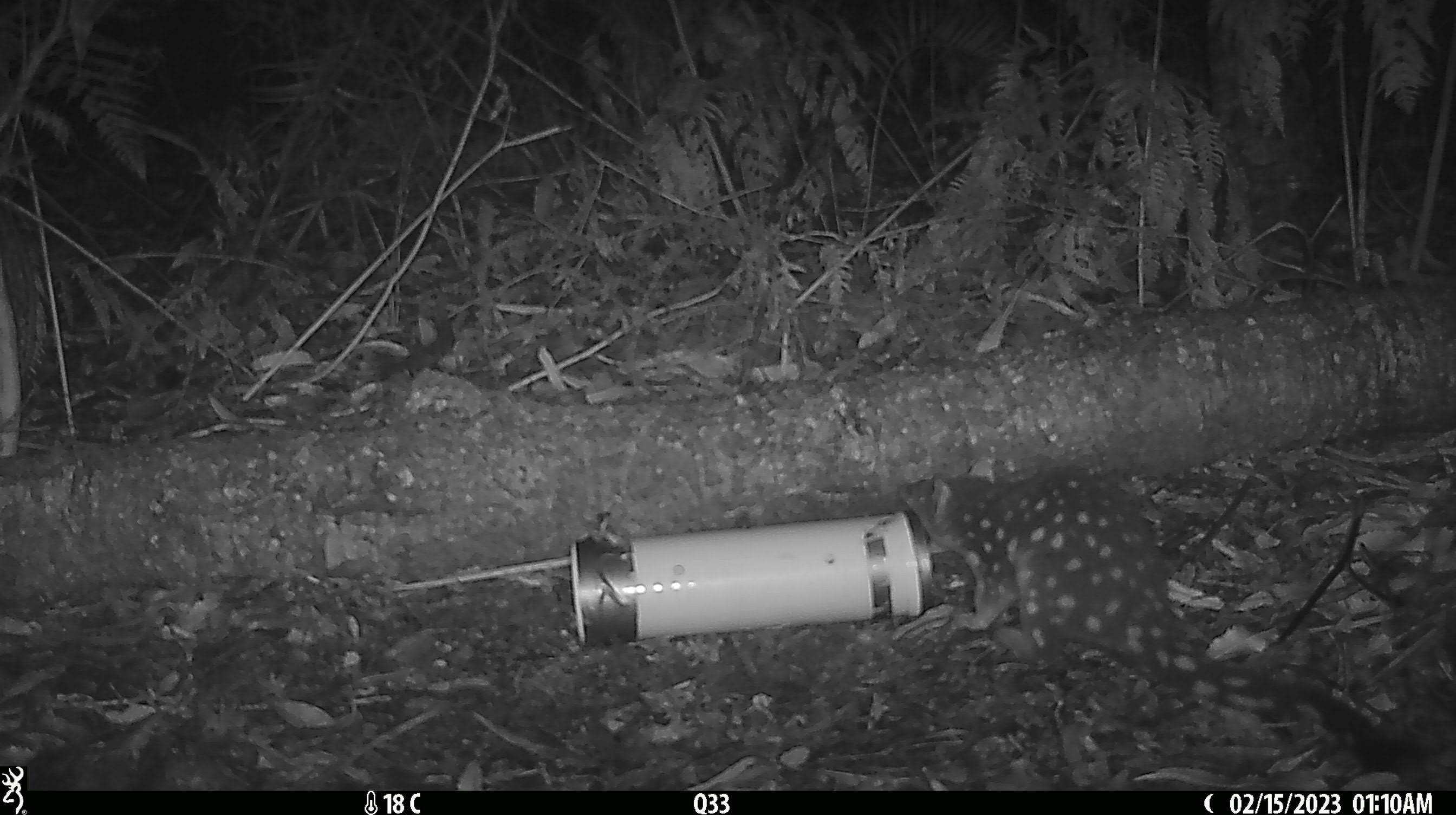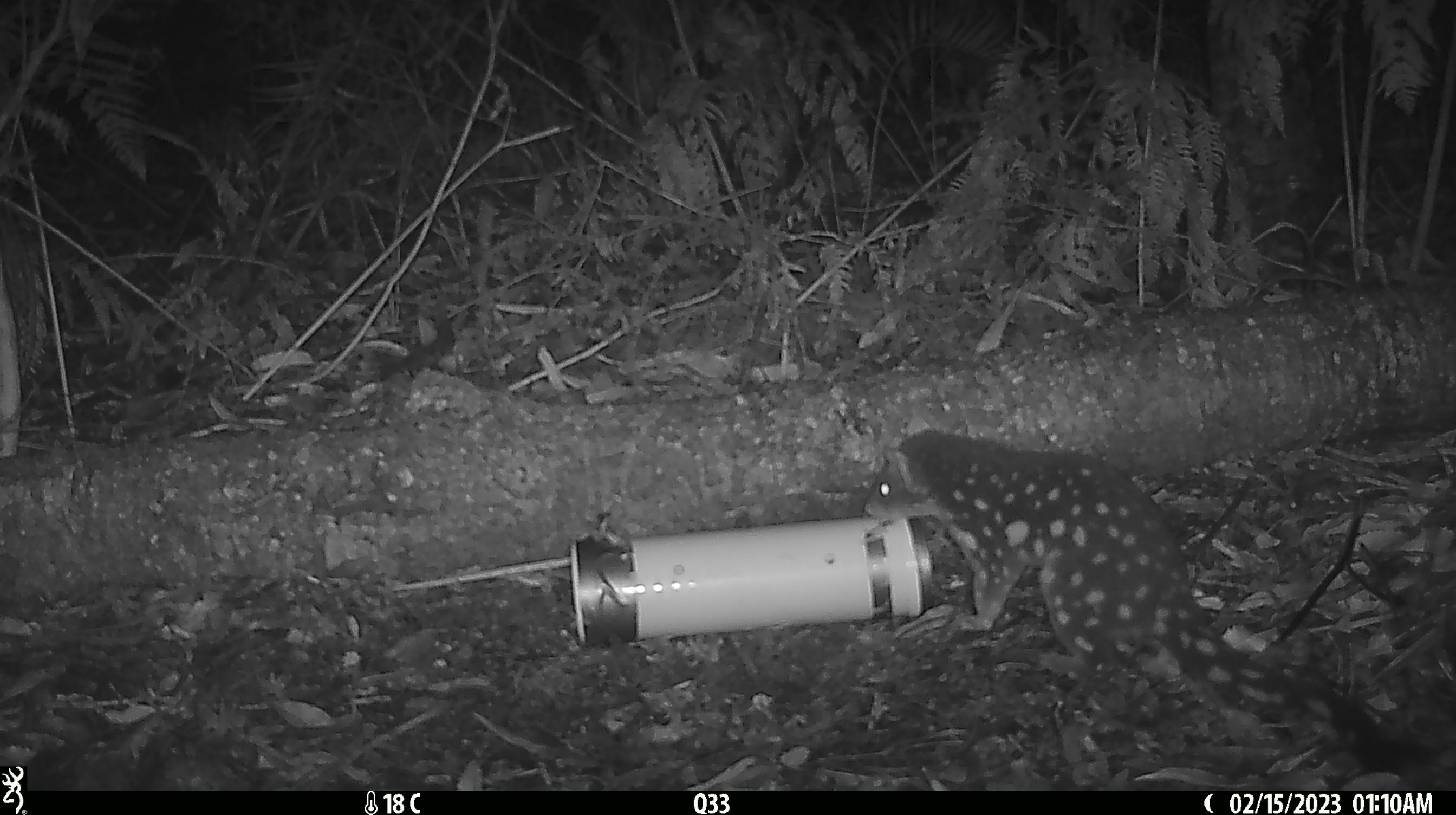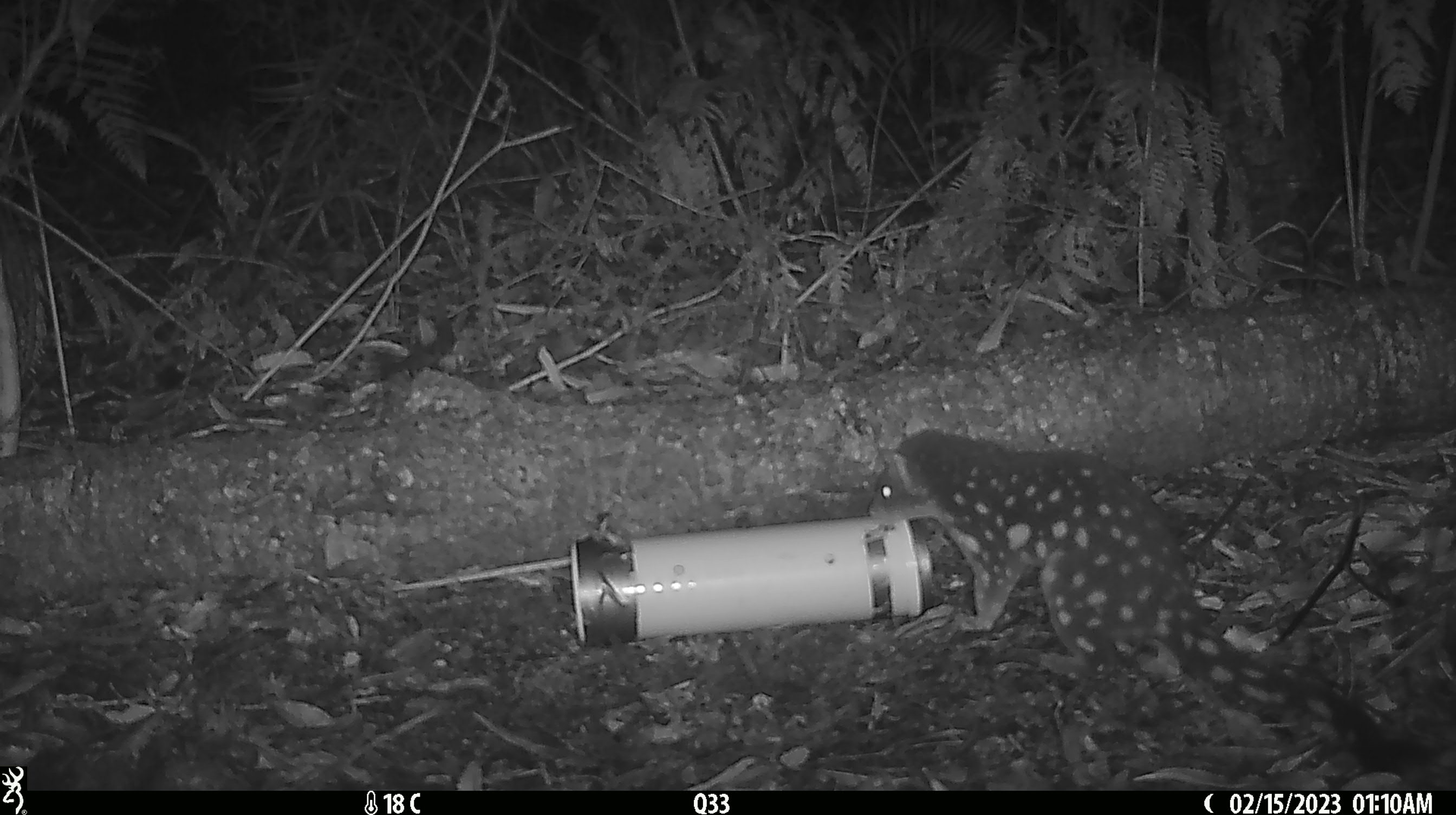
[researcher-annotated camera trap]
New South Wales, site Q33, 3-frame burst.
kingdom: Animalia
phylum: Chordata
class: Mammalia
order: Dasyuromorphia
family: Dasyuridae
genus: Dasyurus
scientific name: Dasyurus maculatus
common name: spotted-tailed quoll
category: quoll